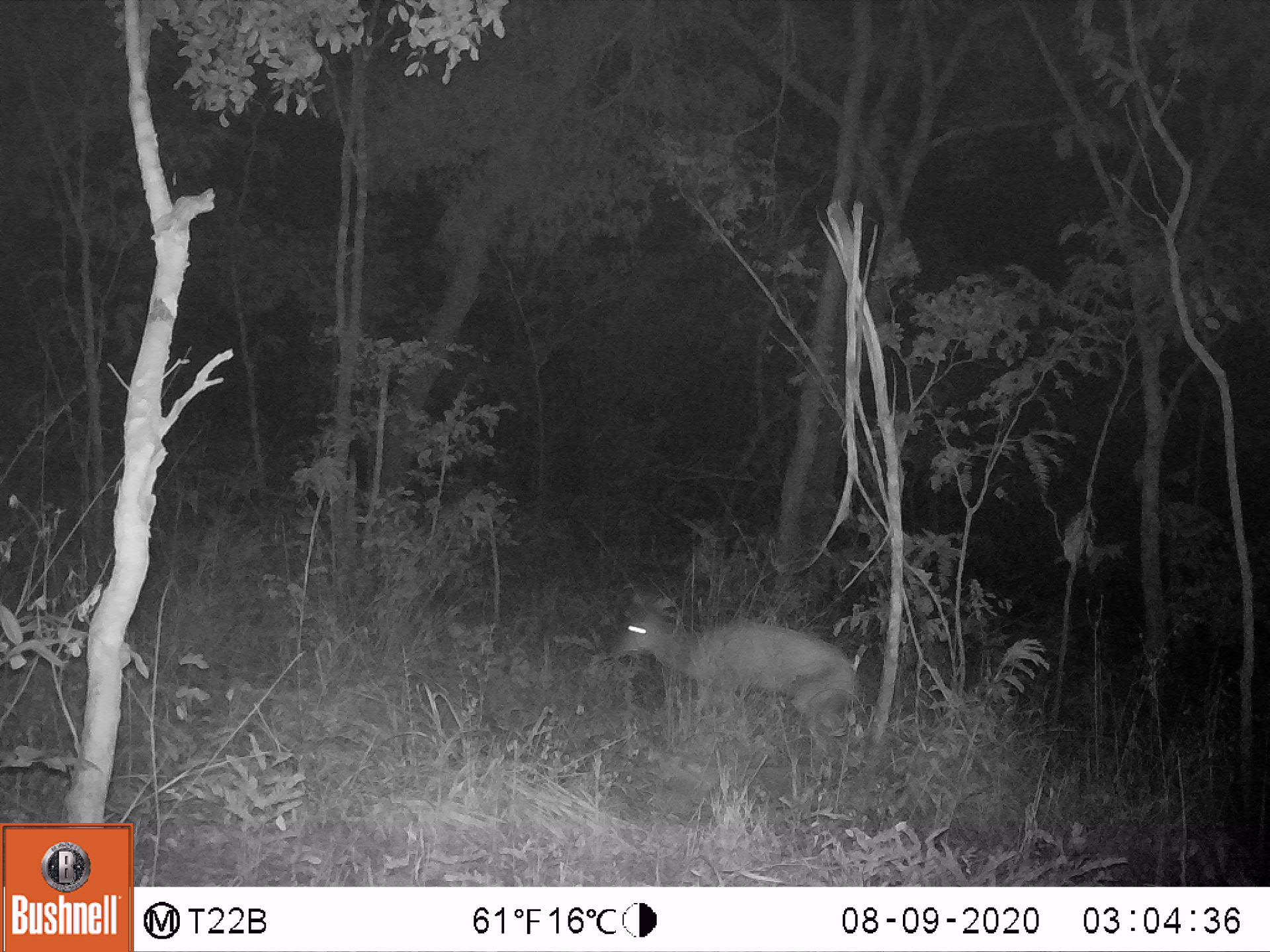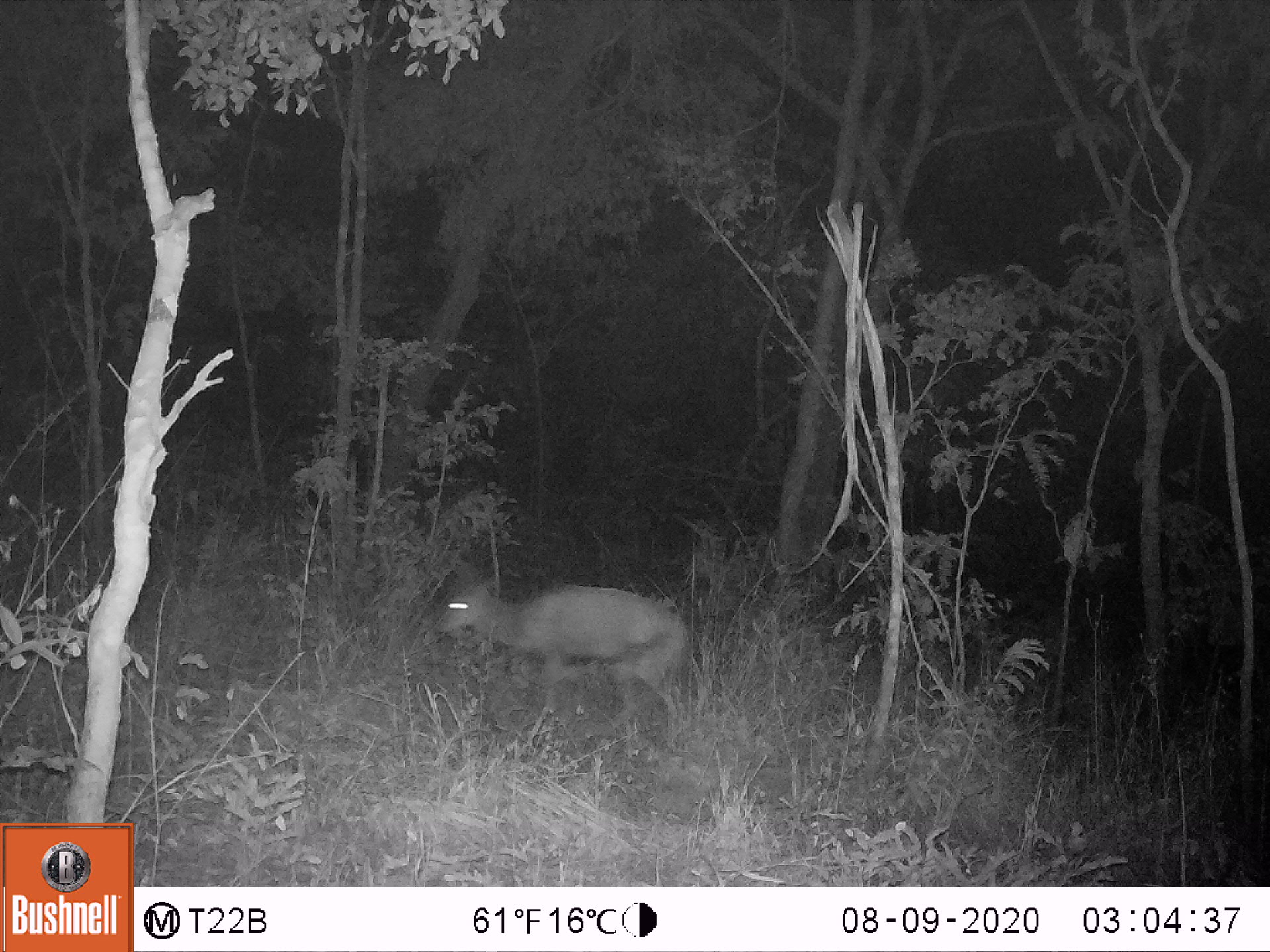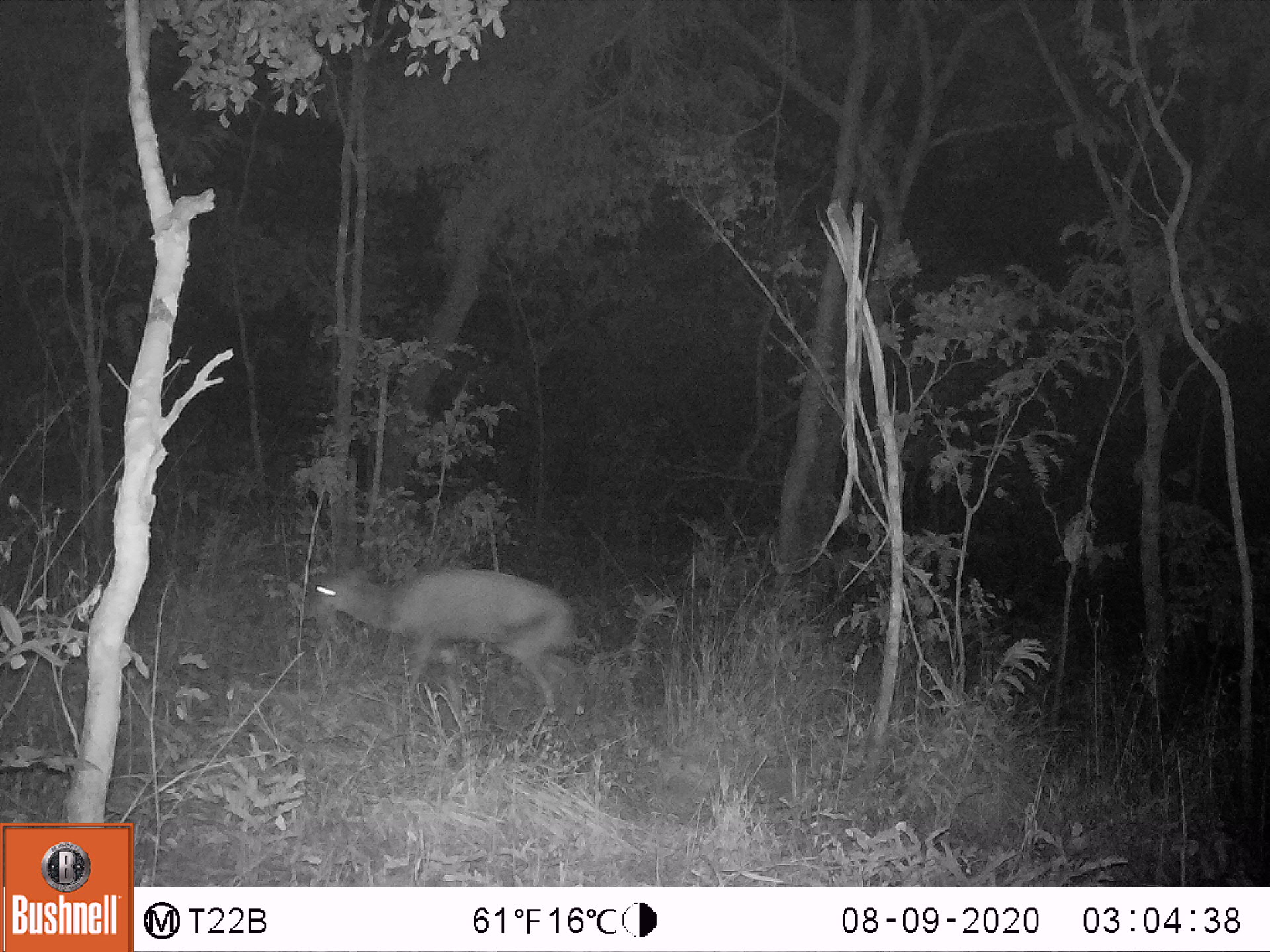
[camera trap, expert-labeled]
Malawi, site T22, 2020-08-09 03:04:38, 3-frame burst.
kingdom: Animalia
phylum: Chordata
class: Mammalia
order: Artiodactyla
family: Bovidae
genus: Tragelaphus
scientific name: Tragelaphus sylvaticus sylvaticus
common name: cape bushbuck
Cape bushbuck (Tragelaphus sylvaticus sylvaticus), count 1.